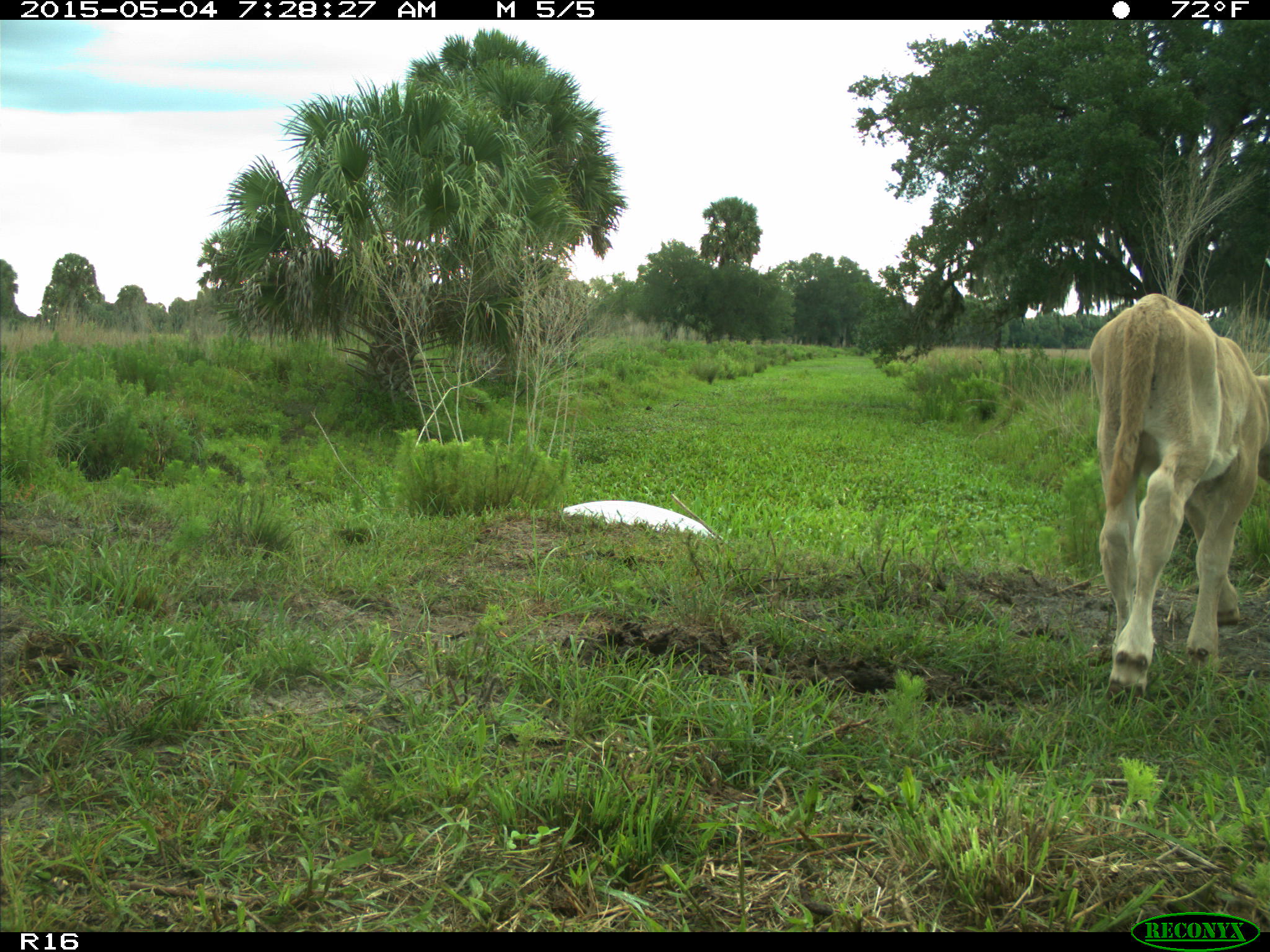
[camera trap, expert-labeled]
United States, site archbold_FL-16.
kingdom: Animalia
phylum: Chordata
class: Mammalia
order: Artiodactyla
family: Bovidae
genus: Bos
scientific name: Bos taurus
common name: domestic cow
Bos taurus (domestic cow).